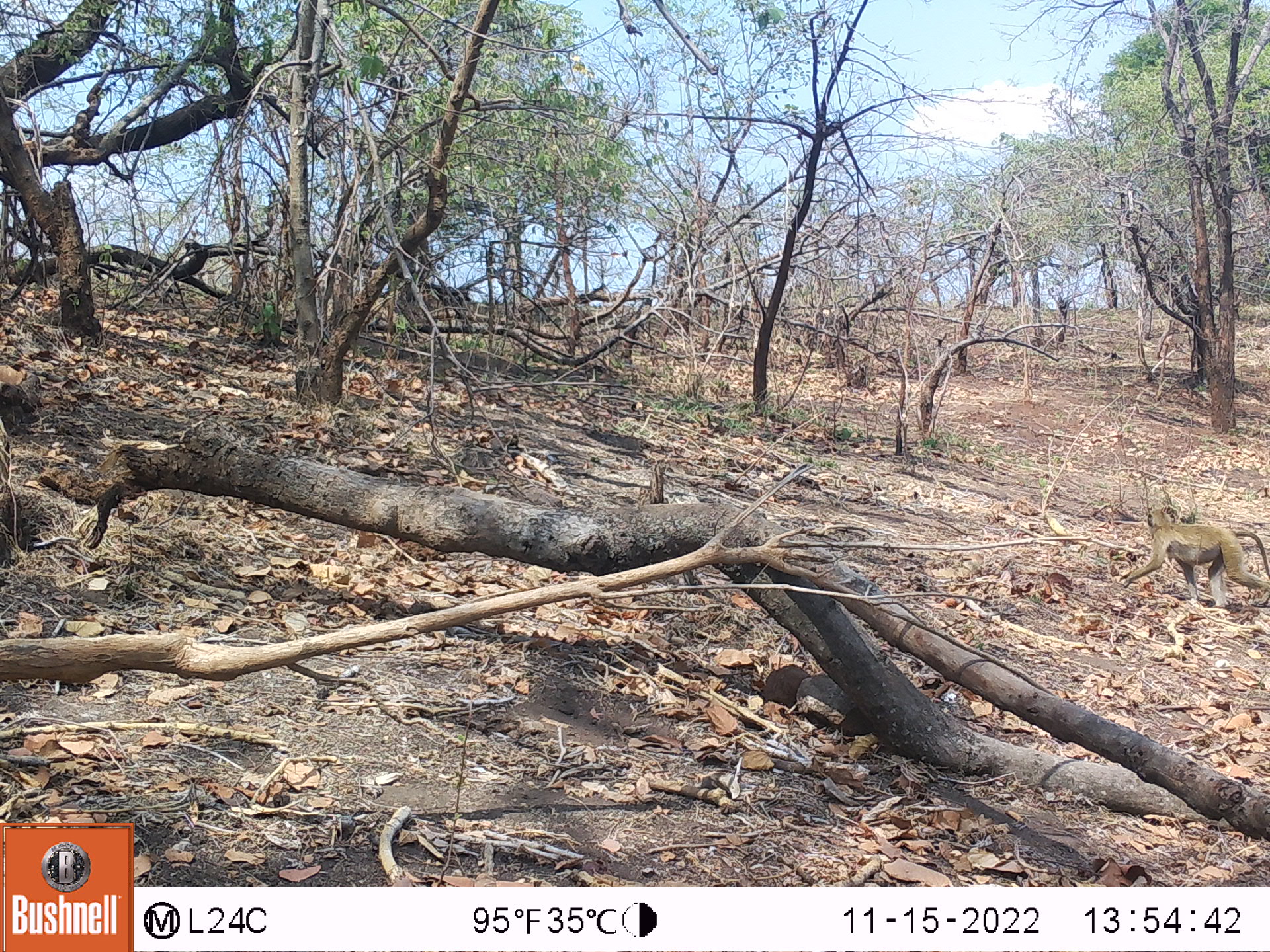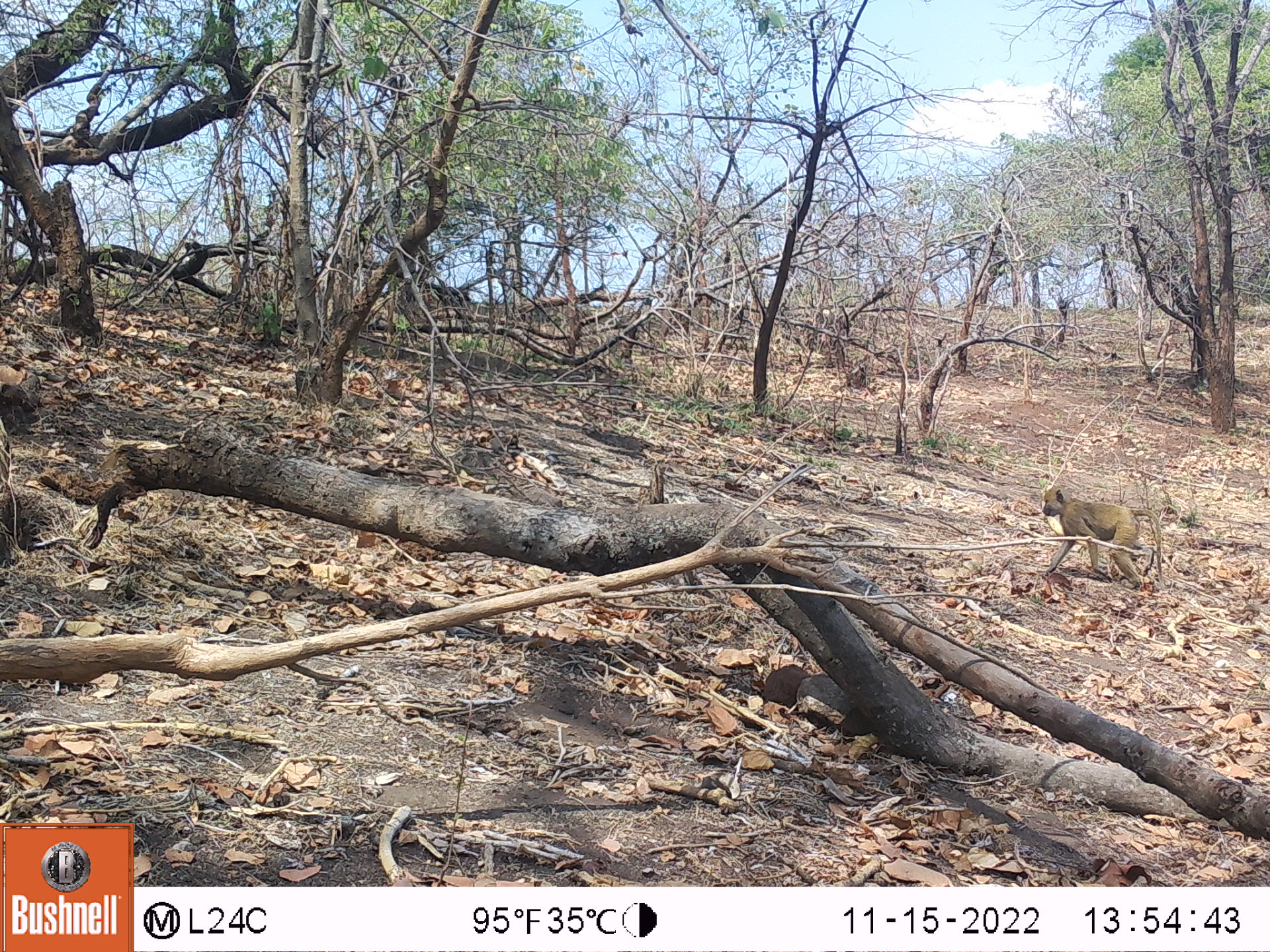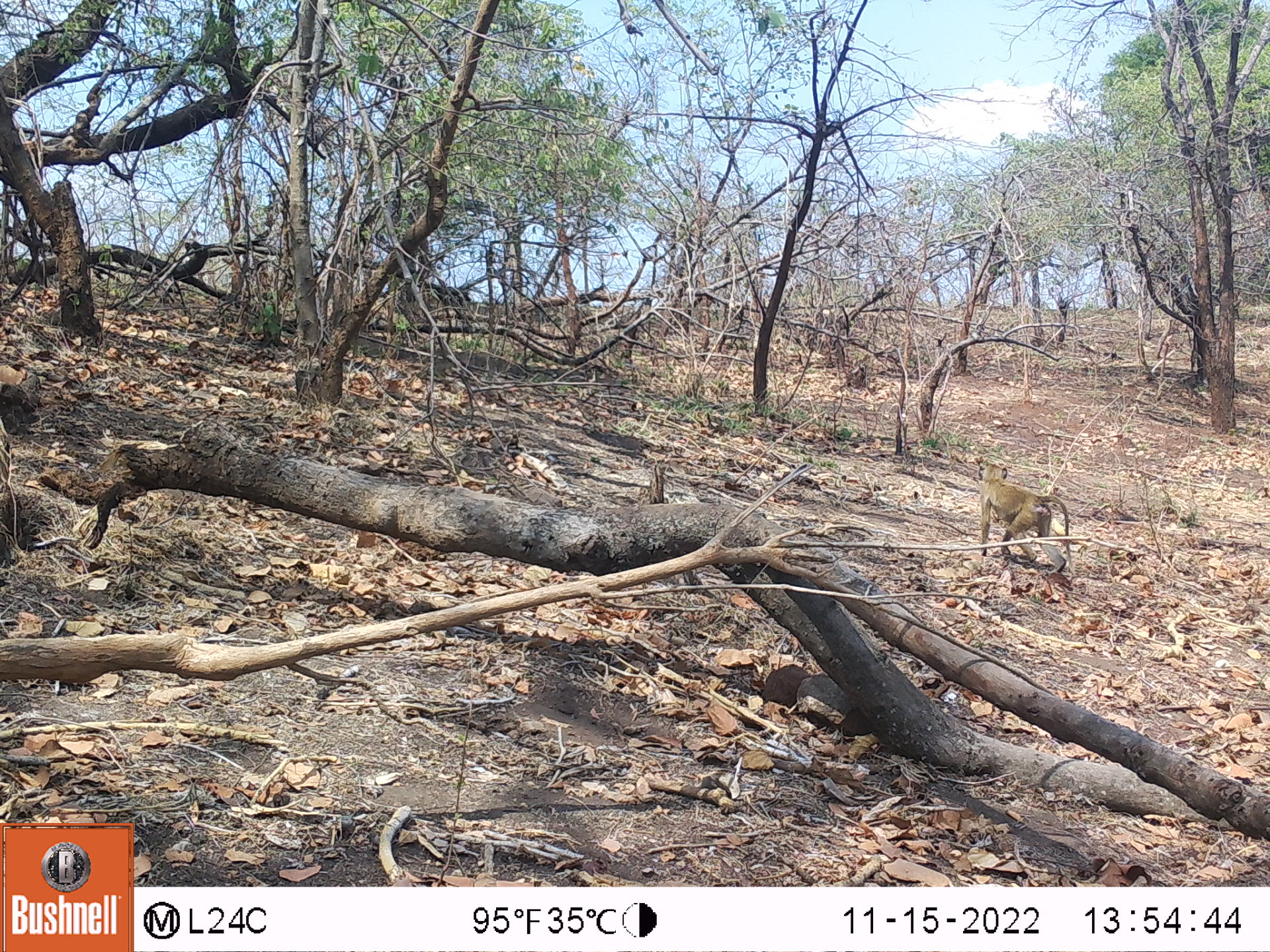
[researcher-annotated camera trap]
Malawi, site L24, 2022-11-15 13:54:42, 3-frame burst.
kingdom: Animalia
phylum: Chordata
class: Mammalia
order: Primates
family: Cercopithecidae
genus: Papio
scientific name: Papio cynocephalus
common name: yellow baboon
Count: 1.